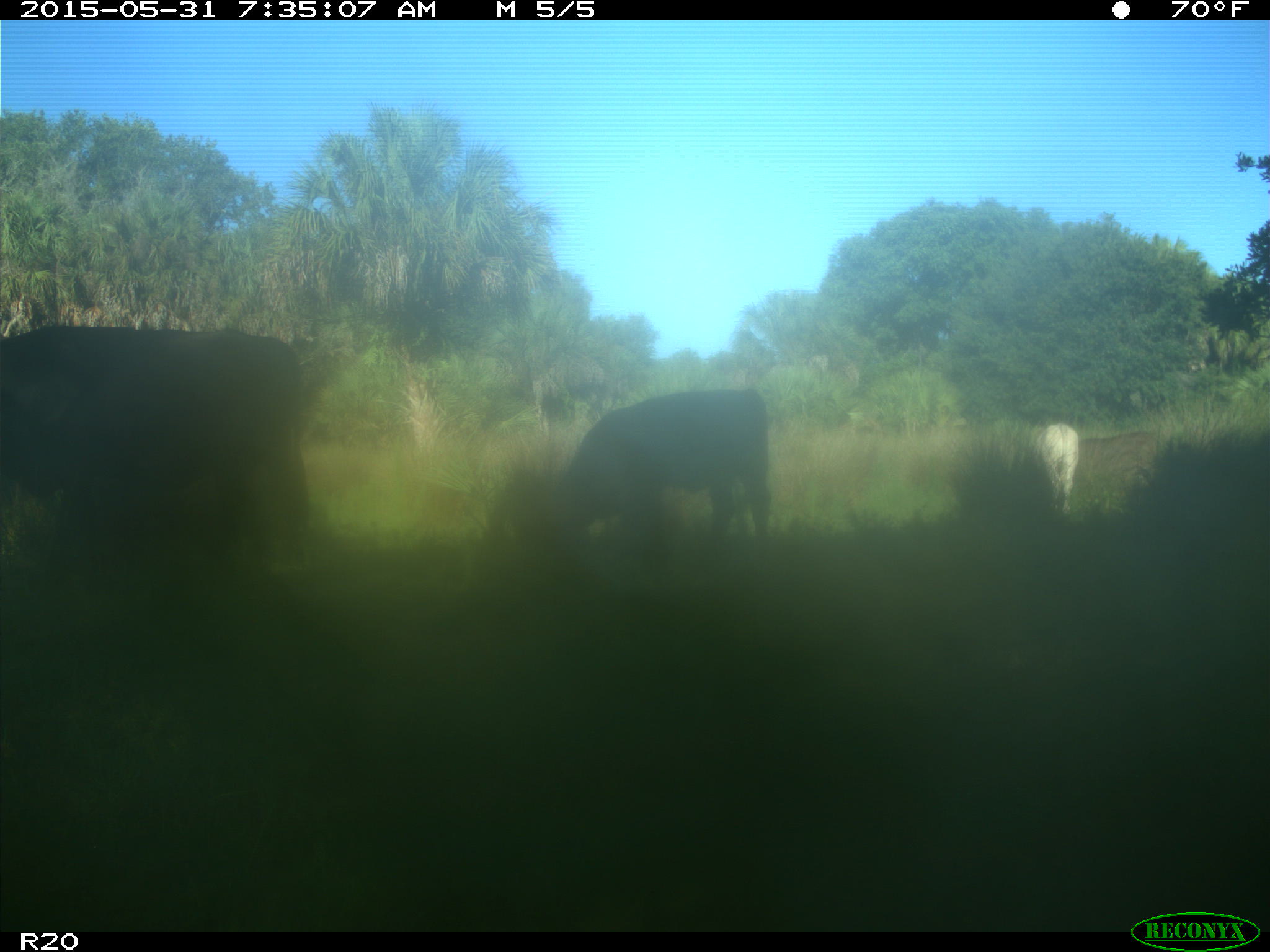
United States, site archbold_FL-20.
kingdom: Animalia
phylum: Chordata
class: Mammalia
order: Artiodactyla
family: Bovidae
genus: Bos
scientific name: Bos taurus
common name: domestic cow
Bos taurus (domestic cow).